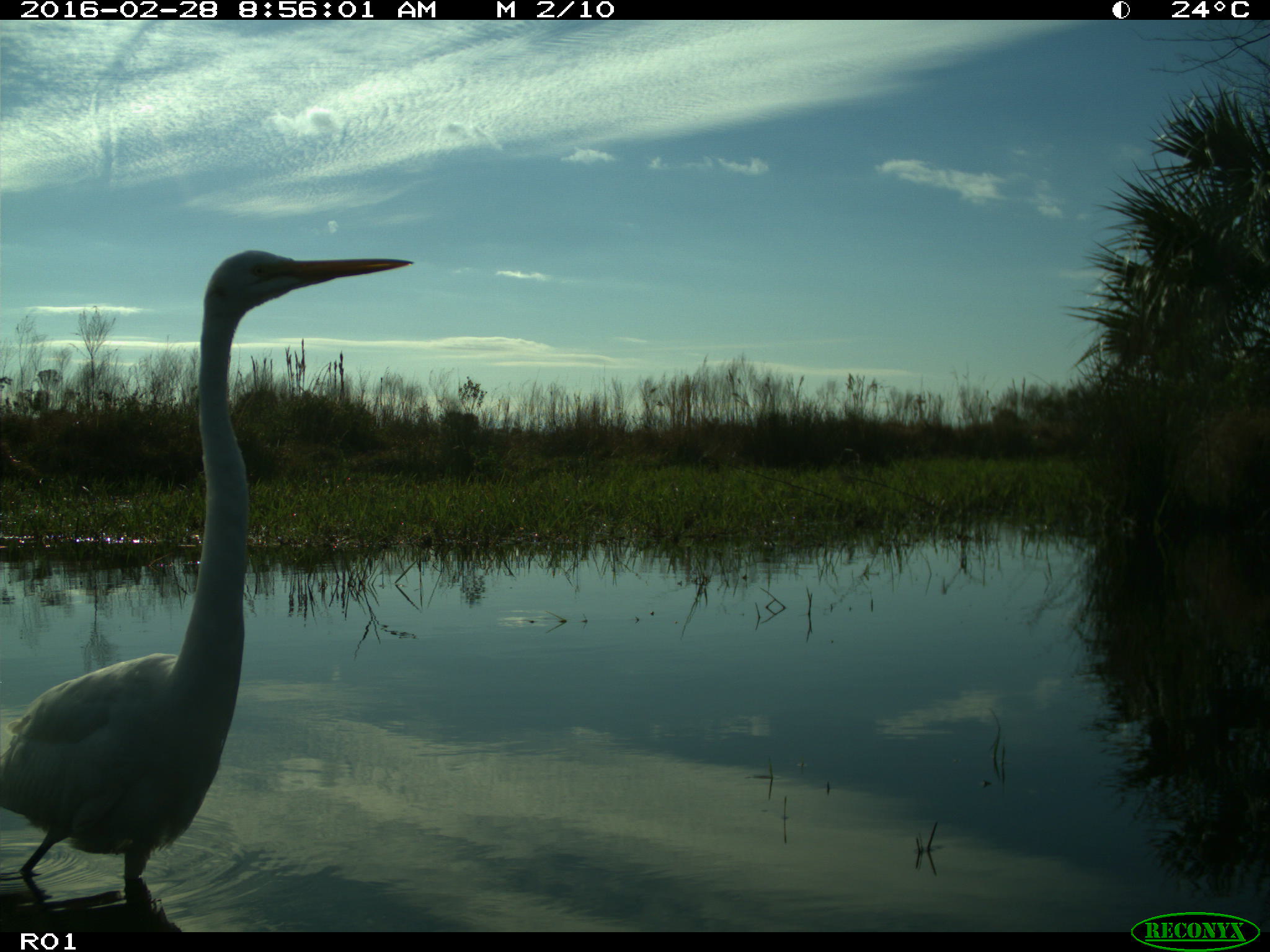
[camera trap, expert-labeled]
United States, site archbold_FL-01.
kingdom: Animalia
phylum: Chordata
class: Aves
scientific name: Aves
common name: birds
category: unidentified bird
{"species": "unidentified bird (birds) (Aves)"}